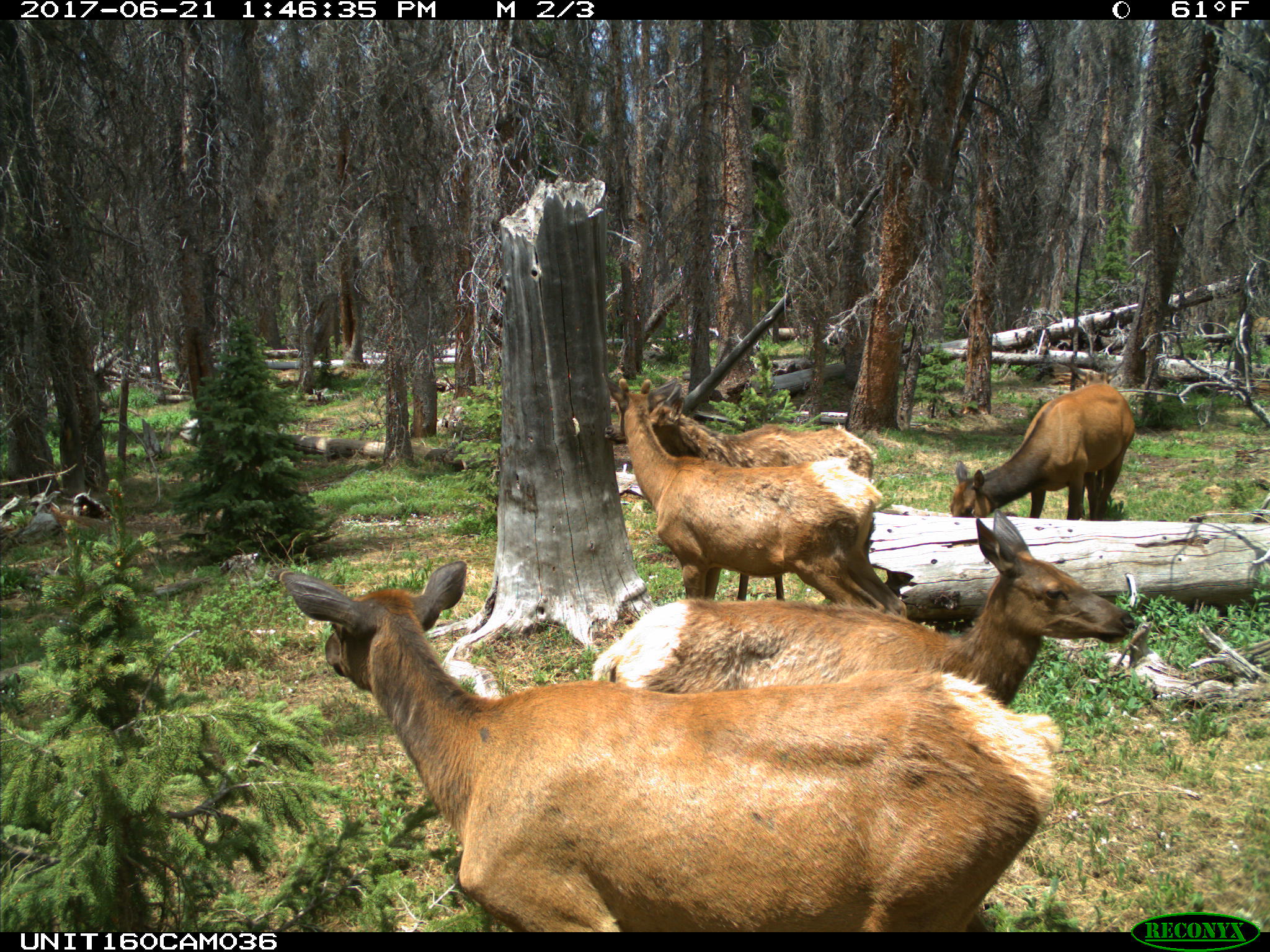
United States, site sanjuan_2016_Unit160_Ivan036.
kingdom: Animalia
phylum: Chordata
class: Mammalia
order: Artiodactyla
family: Cervidae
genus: Cervus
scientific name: Cervus elaphus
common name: red deer